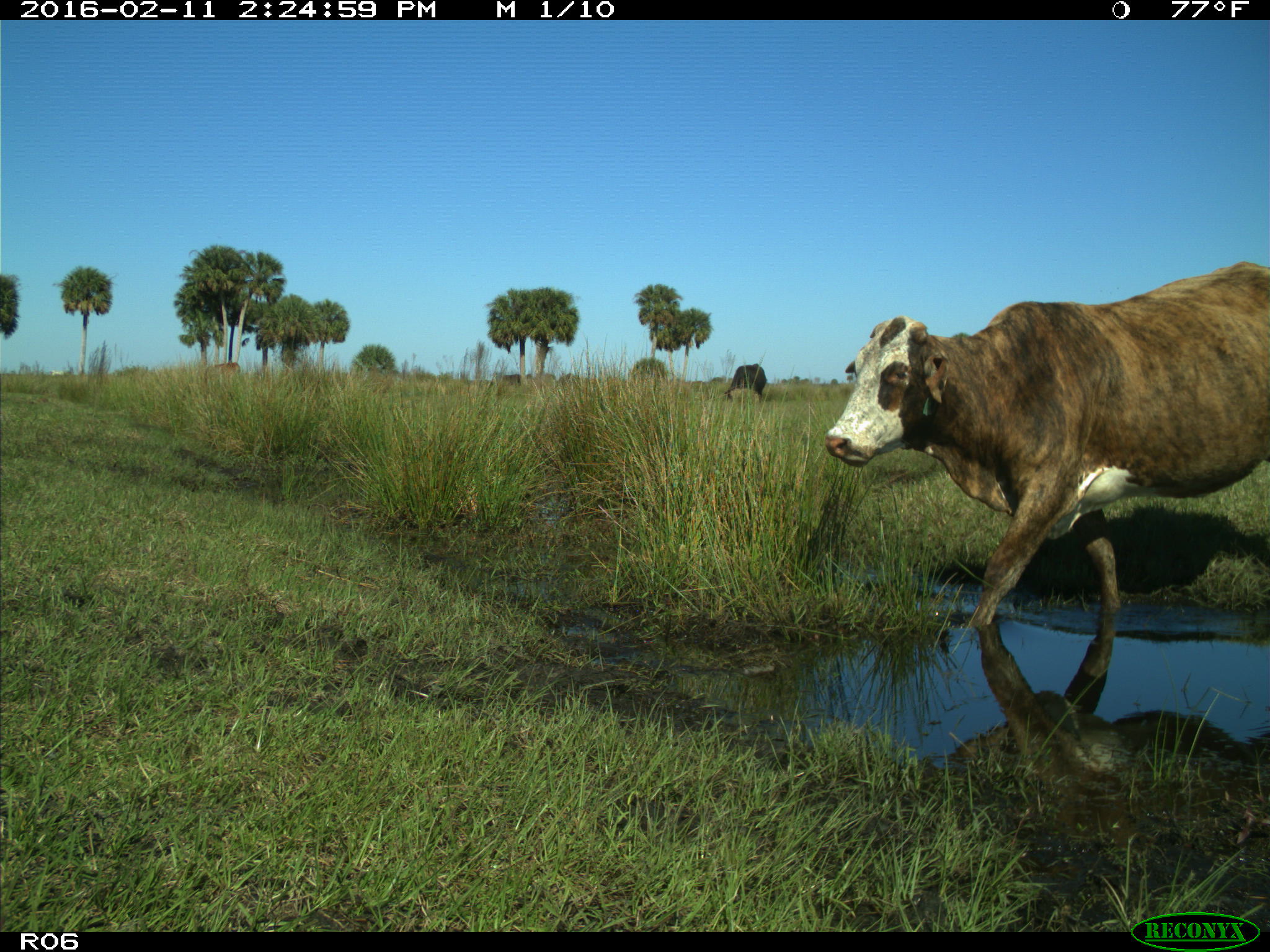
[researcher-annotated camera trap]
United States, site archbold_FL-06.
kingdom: Animalia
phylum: Chordata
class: Mammalia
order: Artiodactyla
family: Bovidae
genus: Bos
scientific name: Bos taurus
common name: domestic cow